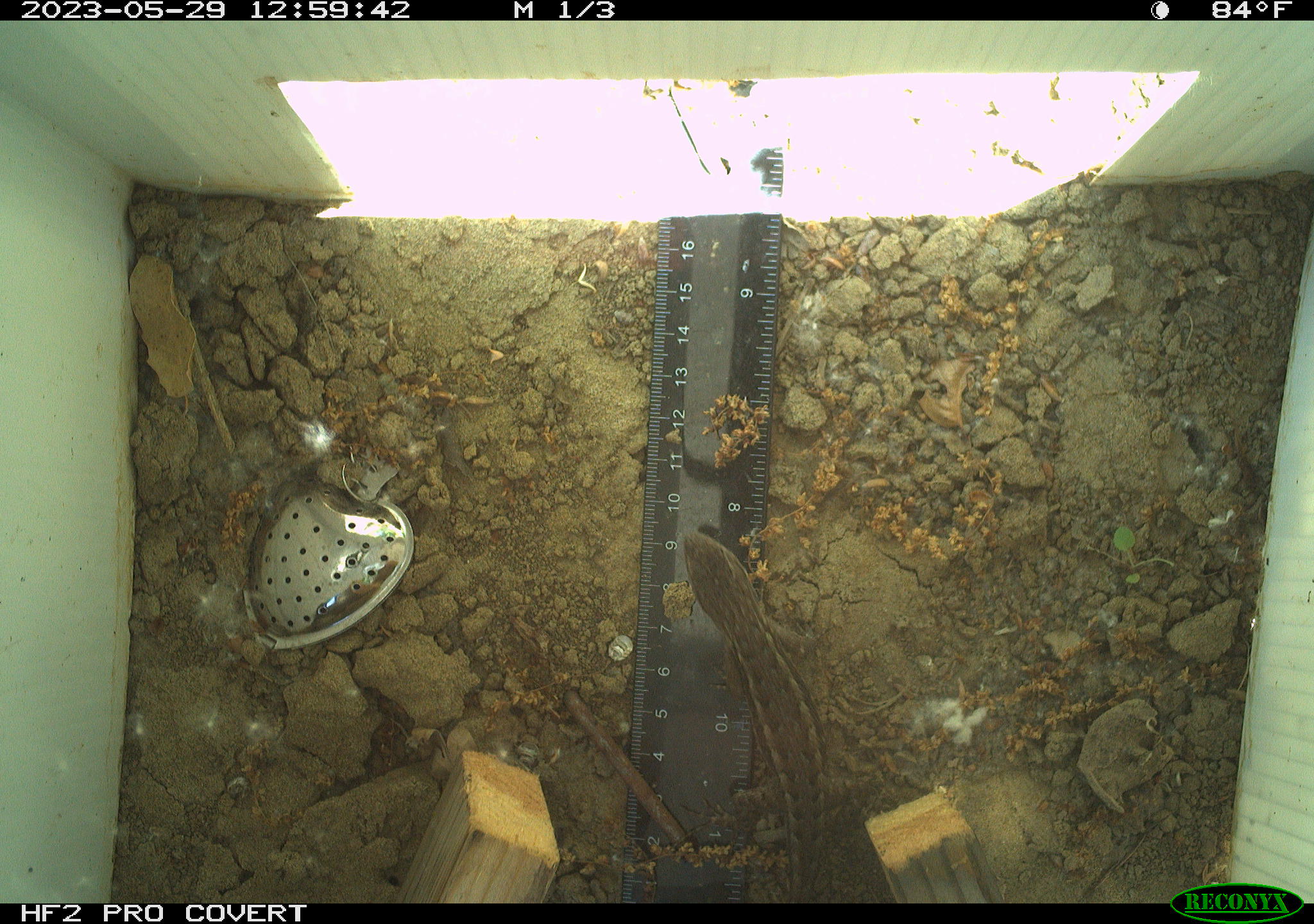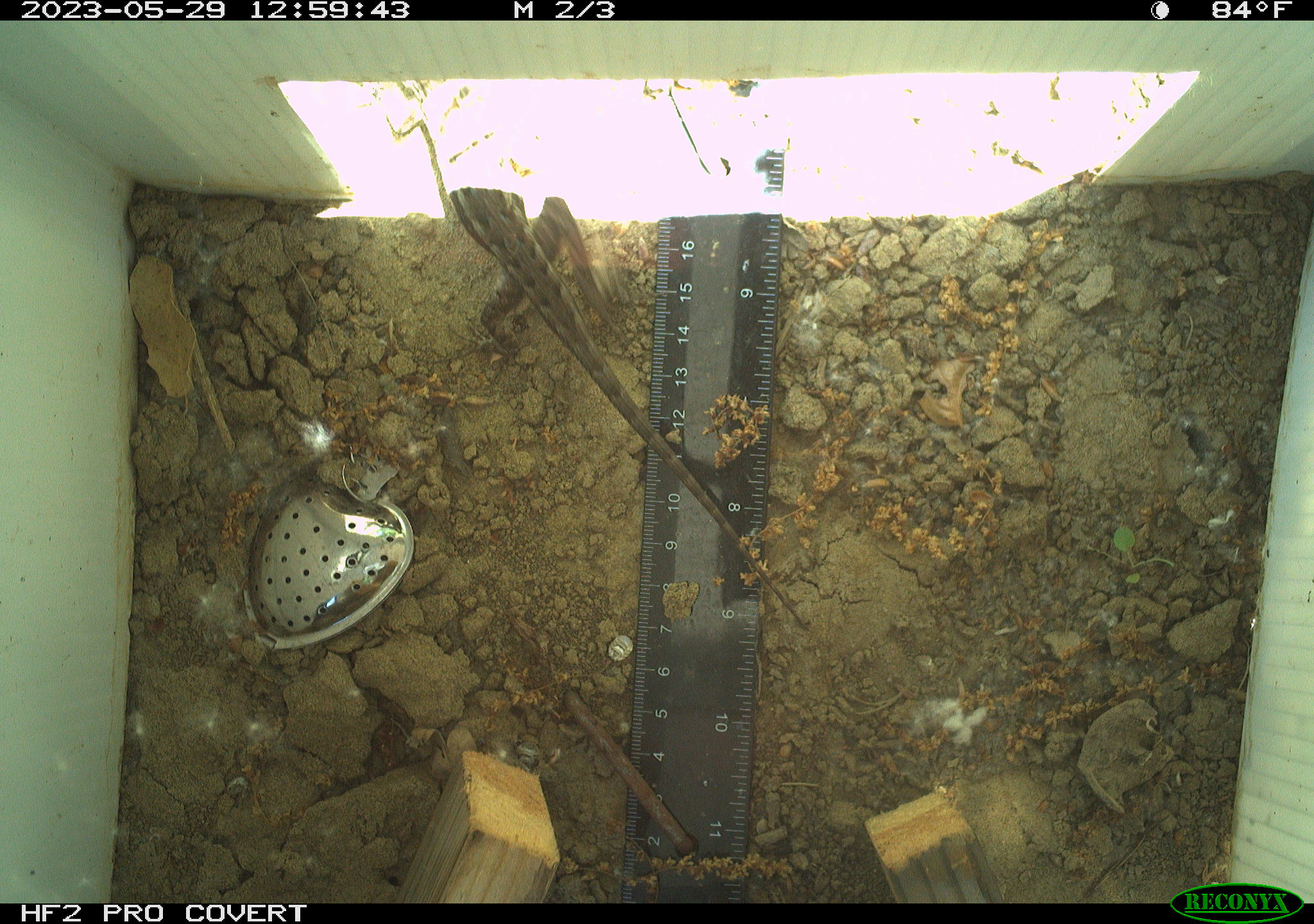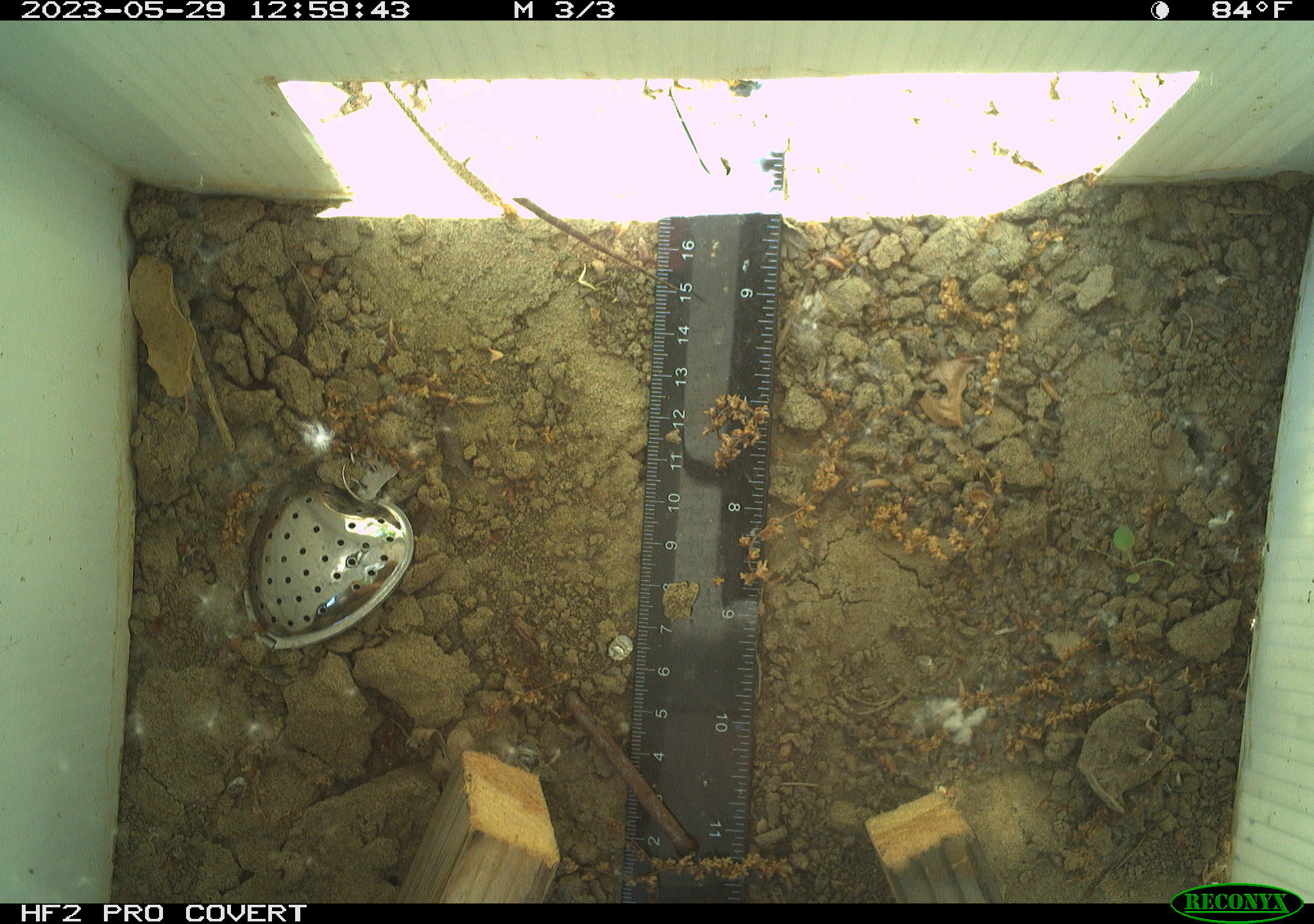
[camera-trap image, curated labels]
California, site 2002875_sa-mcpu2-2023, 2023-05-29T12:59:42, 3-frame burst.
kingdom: Animalia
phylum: Chordata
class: Reptilia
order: Squamata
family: Phrynosomatidae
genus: Sceloporus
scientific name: Sceloporus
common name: spiny lizards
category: sceloporus species